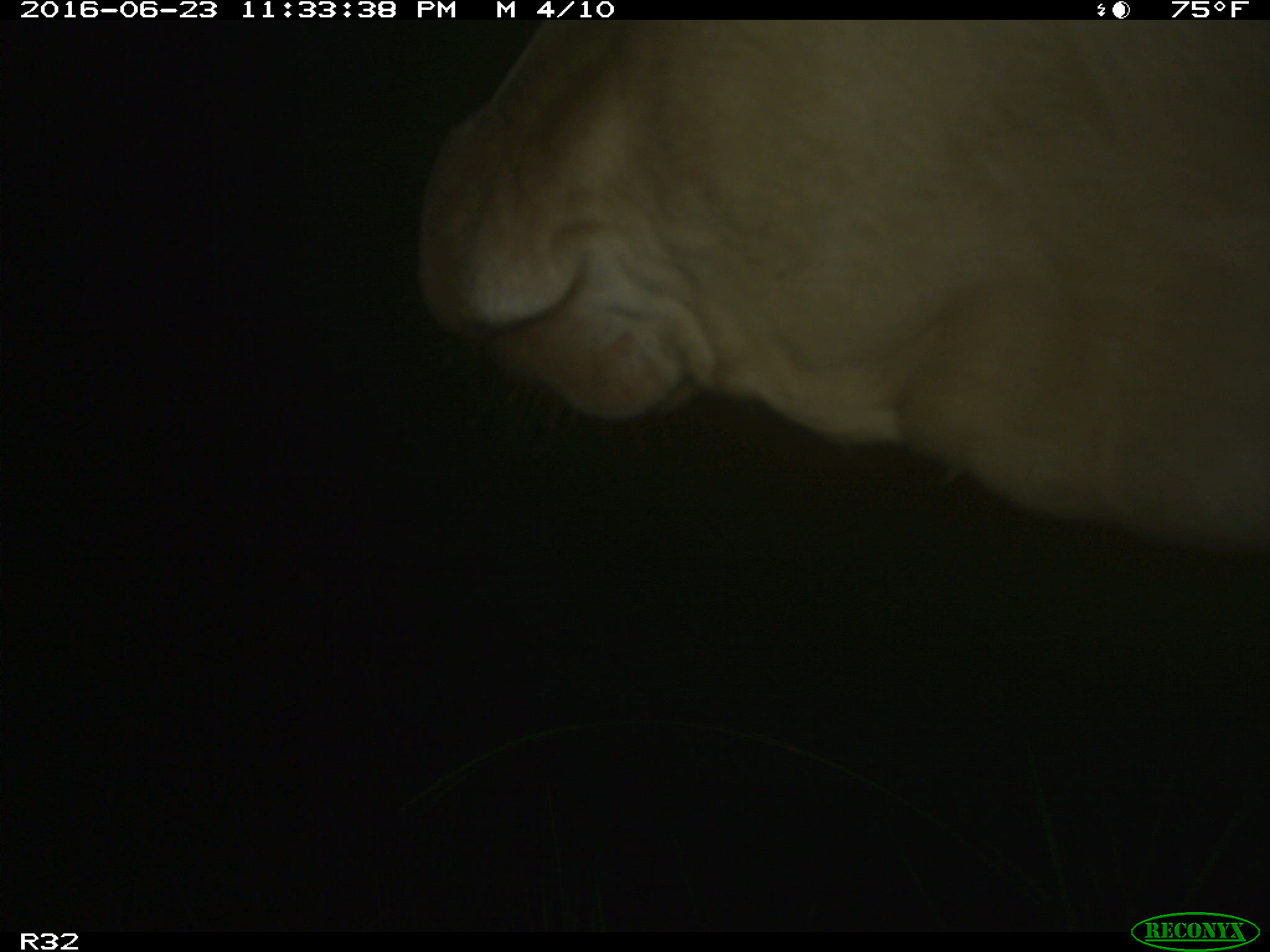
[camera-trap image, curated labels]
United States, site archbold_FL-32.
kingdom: Animalia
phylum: Chordata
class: Mammalia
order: Artiodactyla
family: Bovidae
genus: Bos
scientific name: Bos taurus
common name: domestic cow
Bos taurus (domestic cow).